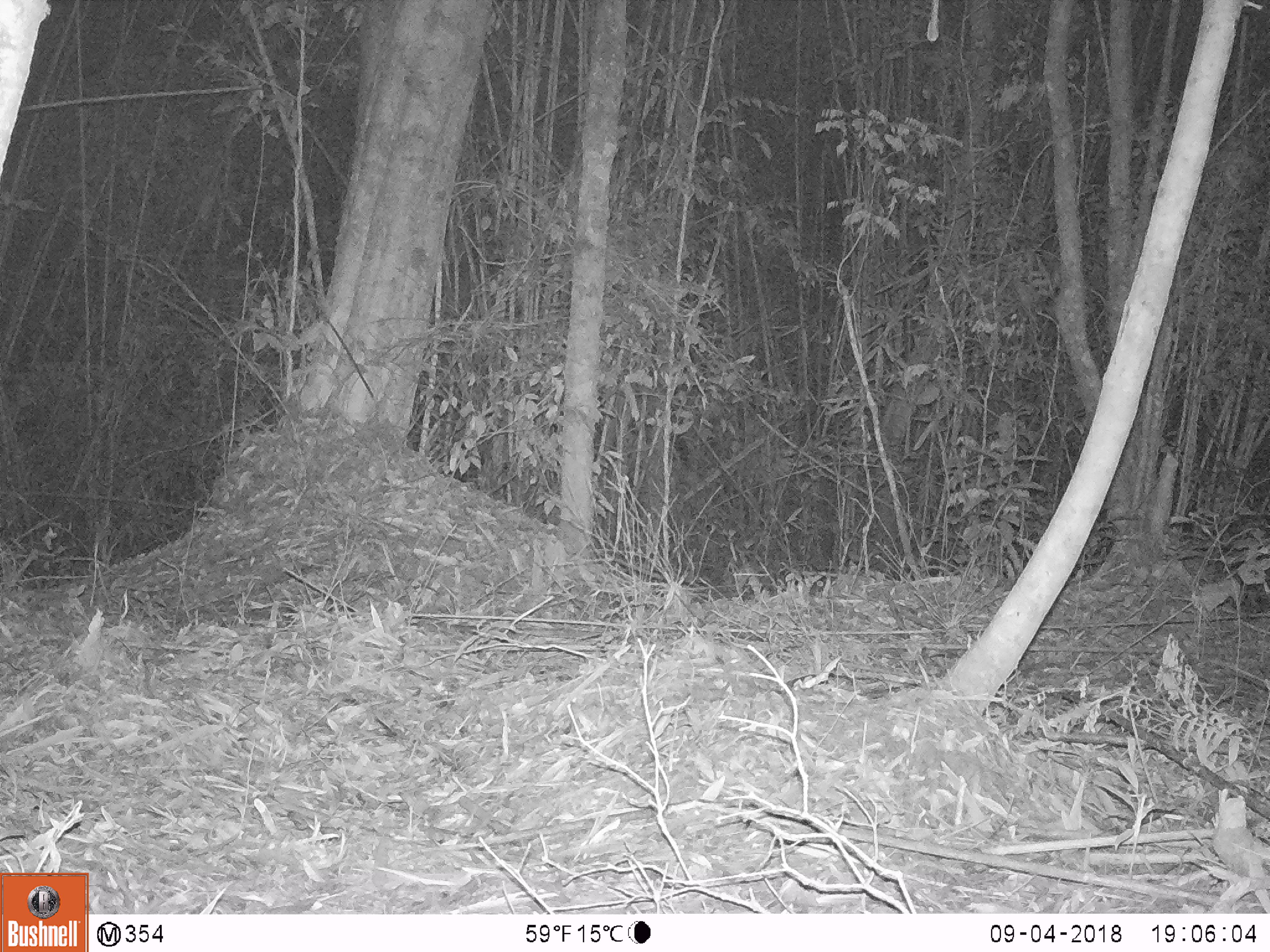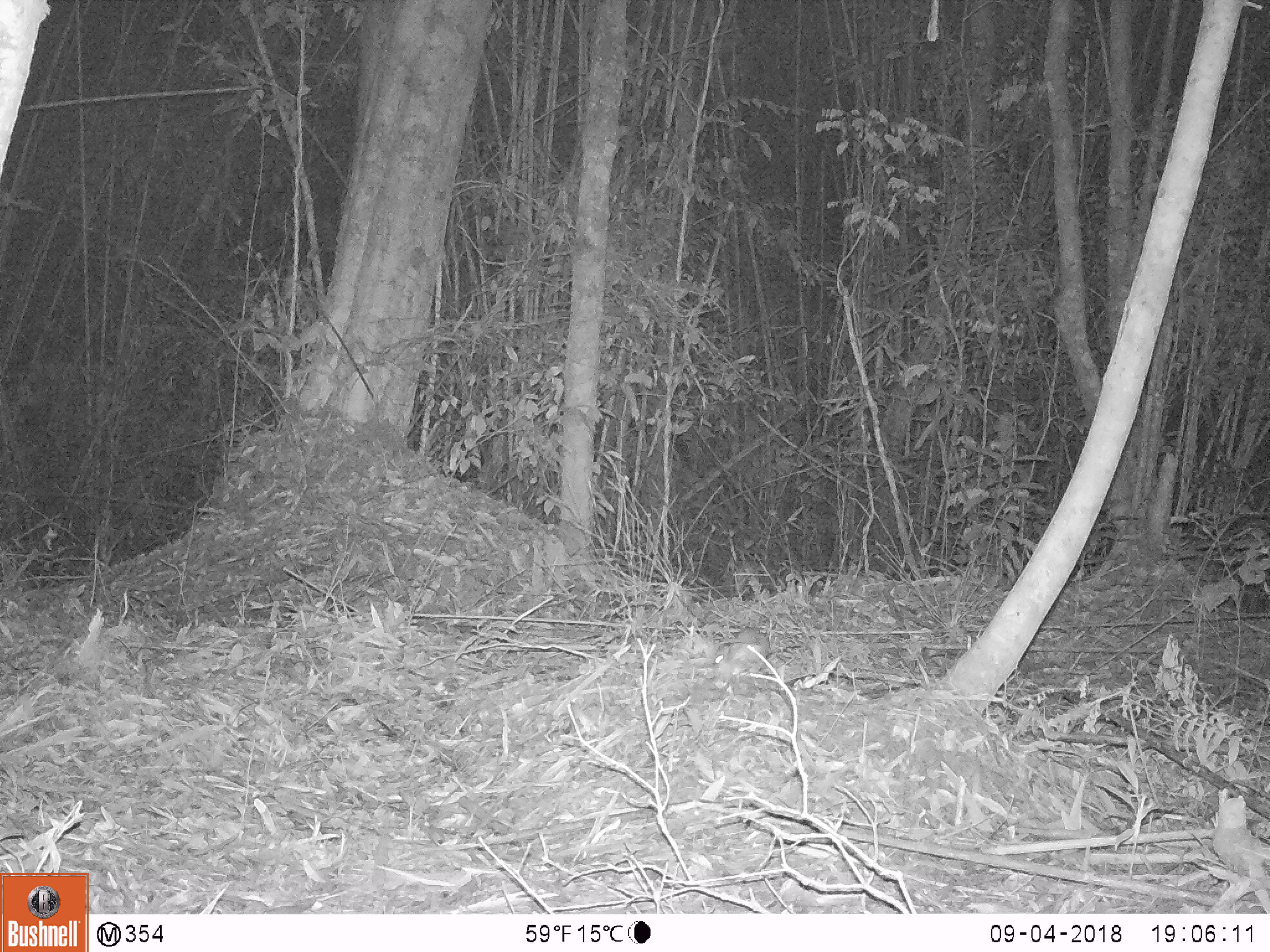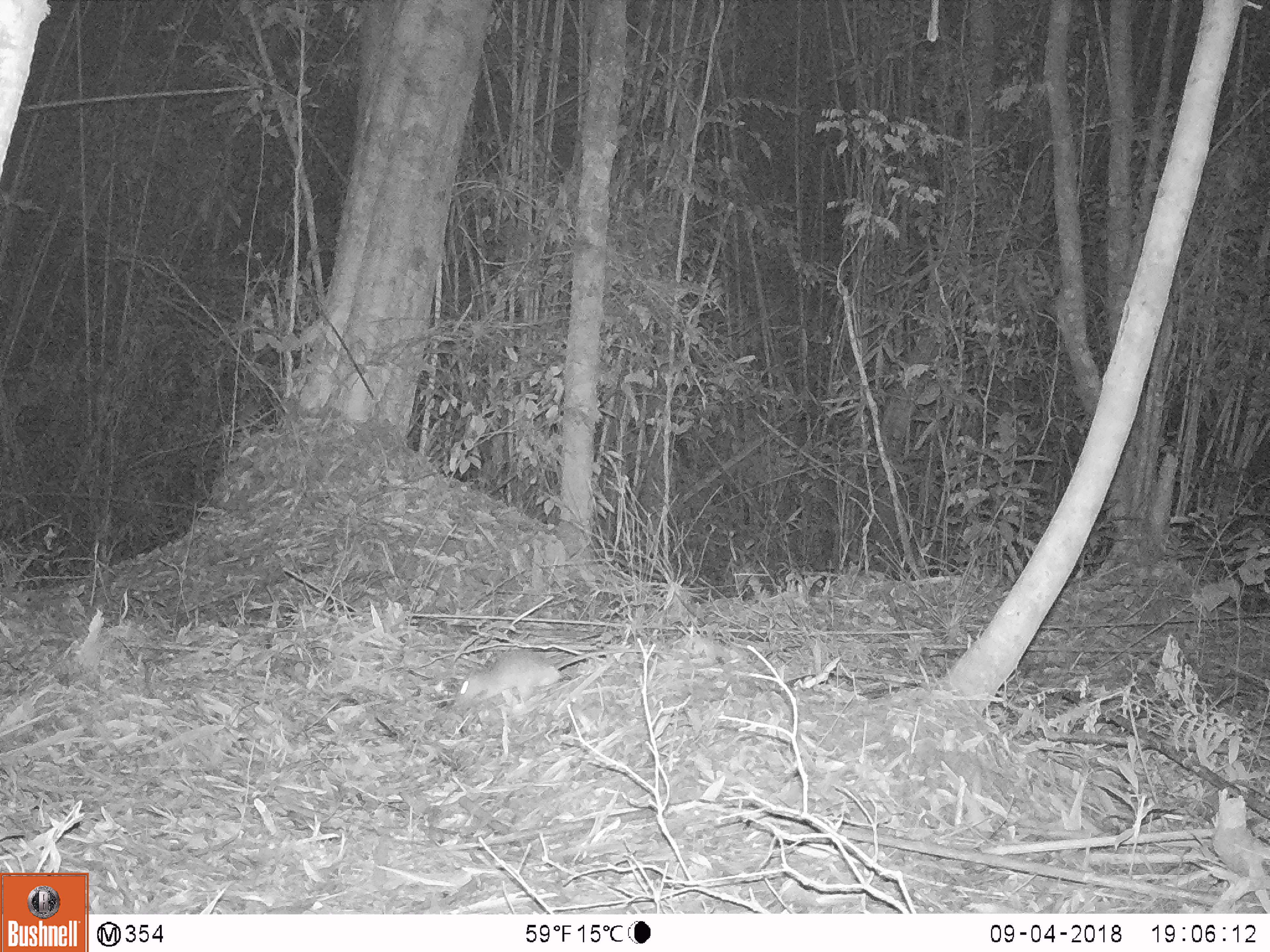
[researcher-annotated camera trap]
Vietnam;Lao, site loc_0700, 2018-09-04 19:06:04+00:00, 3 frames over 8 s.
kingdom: Animalia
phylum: Chordata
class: Mammalia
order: Rodentia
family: Muridae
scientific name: Muridae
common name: old-world mice and rats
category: unidentified murid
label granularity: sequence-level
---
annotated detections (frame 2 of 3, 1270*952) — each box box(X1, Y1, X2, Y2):
unidentified murid: box(711, 628, 769, 681)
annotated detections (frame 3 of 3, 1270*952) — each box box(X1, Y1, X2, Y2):
unidentified murid: box(456, 649, 565, 707)